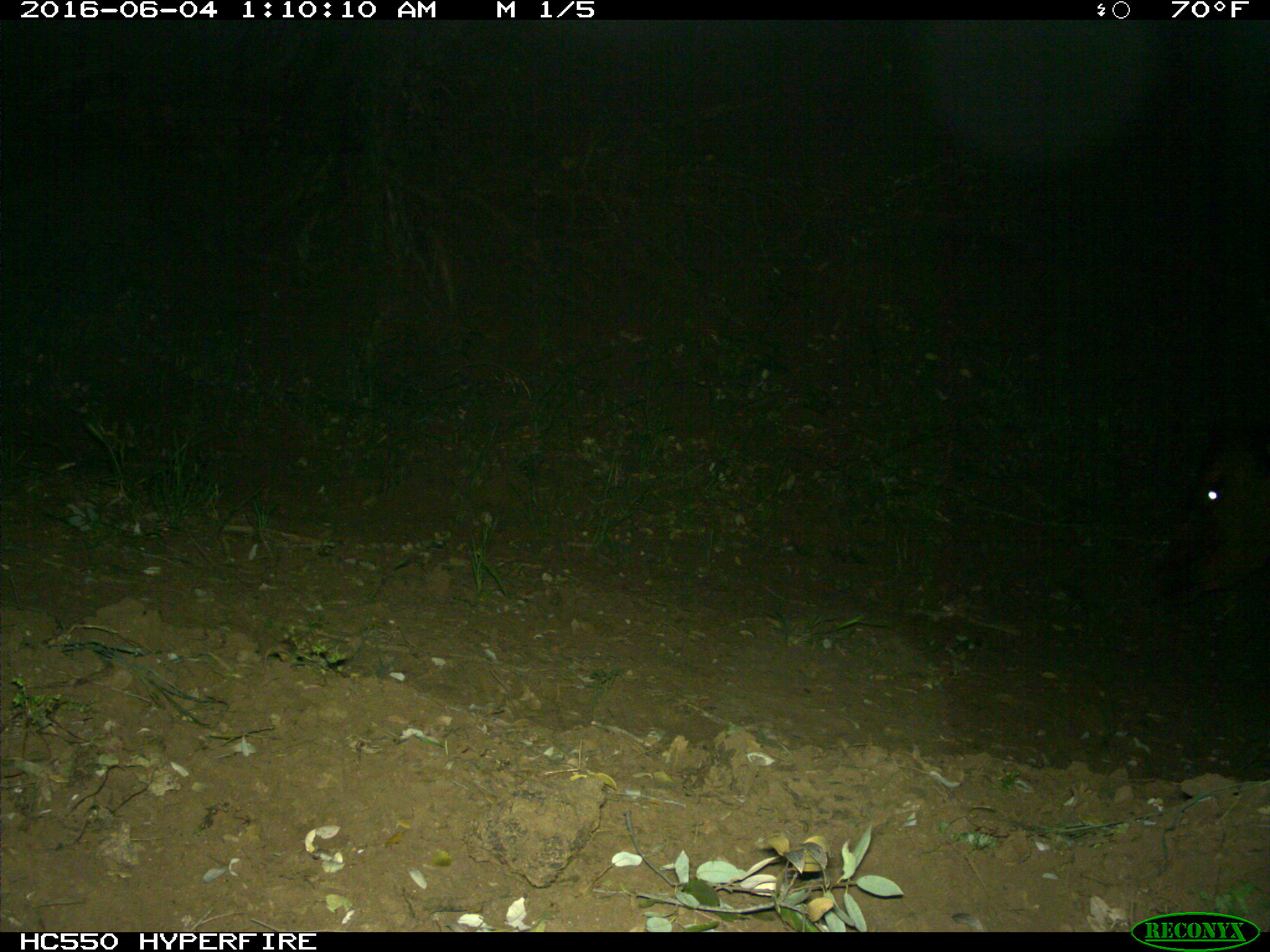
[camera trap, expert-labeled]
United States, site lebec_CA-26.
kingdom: Animalia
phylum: Chordata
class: Mammalia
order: Artiodactyla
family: Bovidae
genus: Bos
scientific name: Bos taurus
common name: domestic cow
Bos taurus (domestic cow).